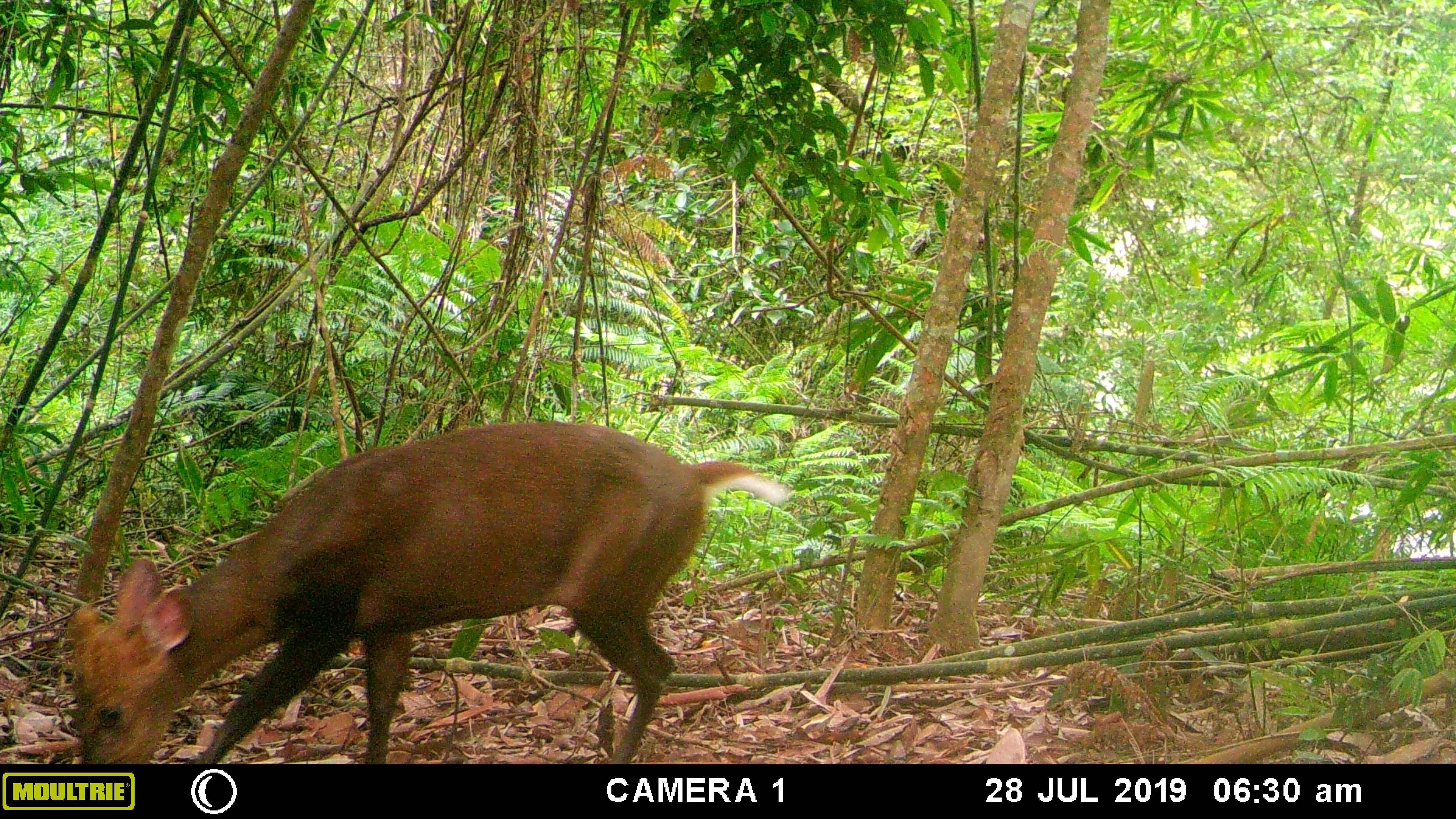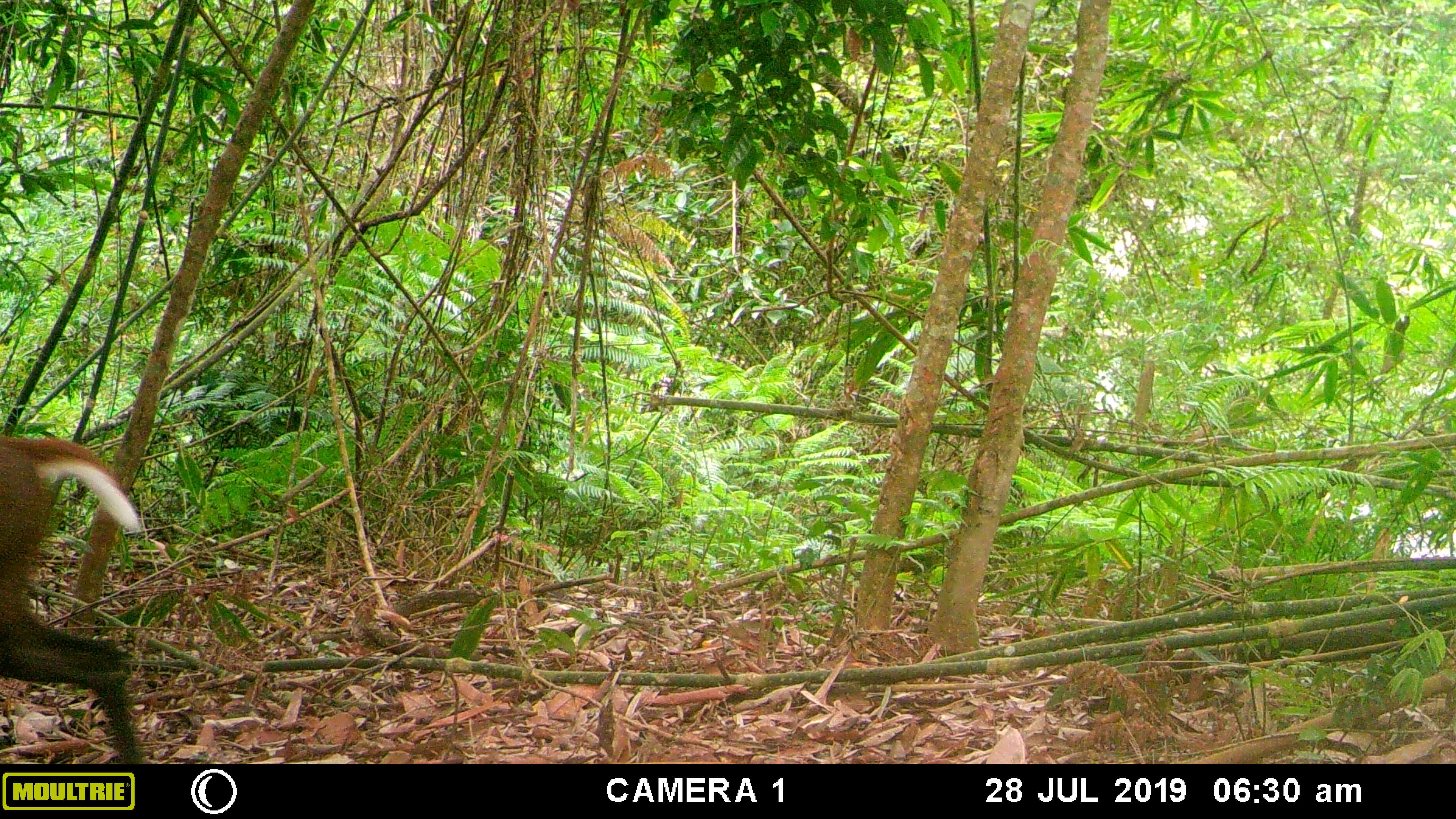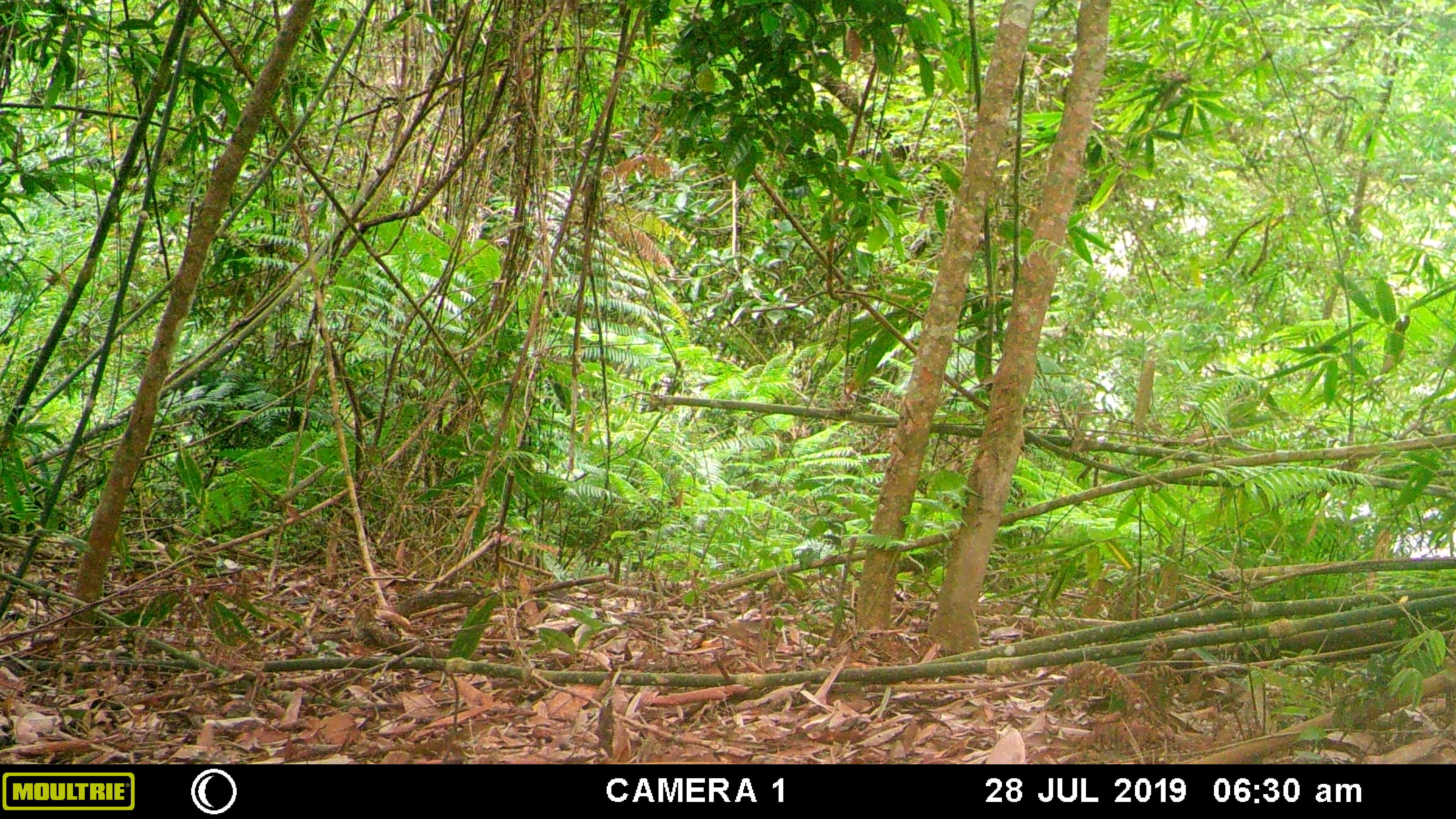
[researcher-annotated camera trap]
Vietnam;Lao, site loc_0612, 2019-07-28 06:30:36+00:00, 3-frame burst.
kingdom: Animalia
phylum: Chordata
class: Mammalia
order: Artiodactyla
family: Cervidae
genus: Muntiacus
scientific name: Muntiacus rooseveltorum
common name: roosevelt's muntjac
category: roosevelts muntjac group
Roosevelts muntjac group (roosevelt's muntjac) (Muntiacus rooseveltorum). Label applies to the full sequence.